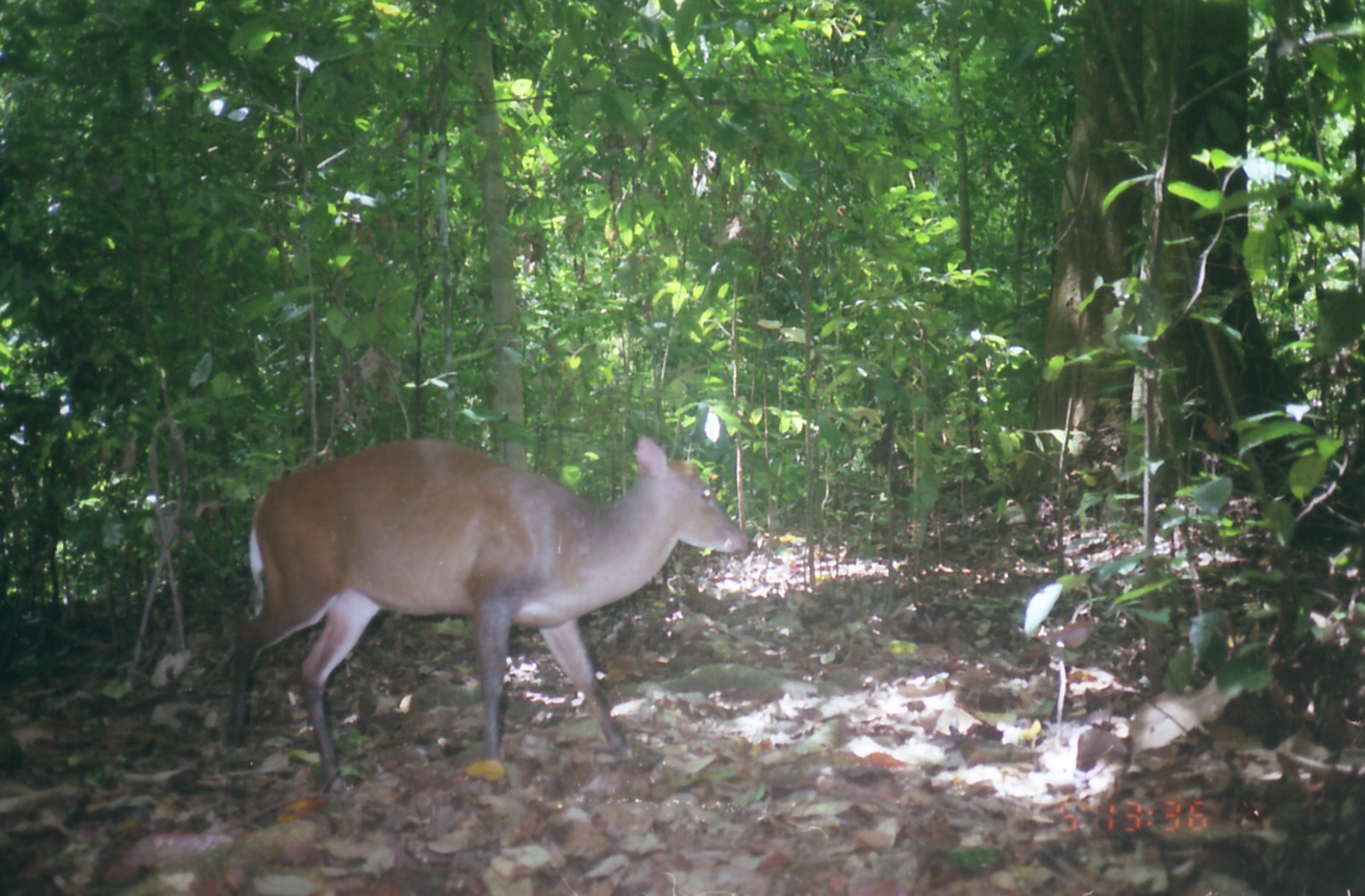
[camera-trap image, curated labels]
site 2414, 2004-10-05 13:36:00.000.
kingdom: Animalia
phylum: Chordata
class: Mammalia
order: Artiodactyla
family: Cervidae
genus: Muntiacus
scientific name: Muntiacus muntjak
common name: southern red muntjac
Muntiacus muntjak (southern red muntjac), count 1.